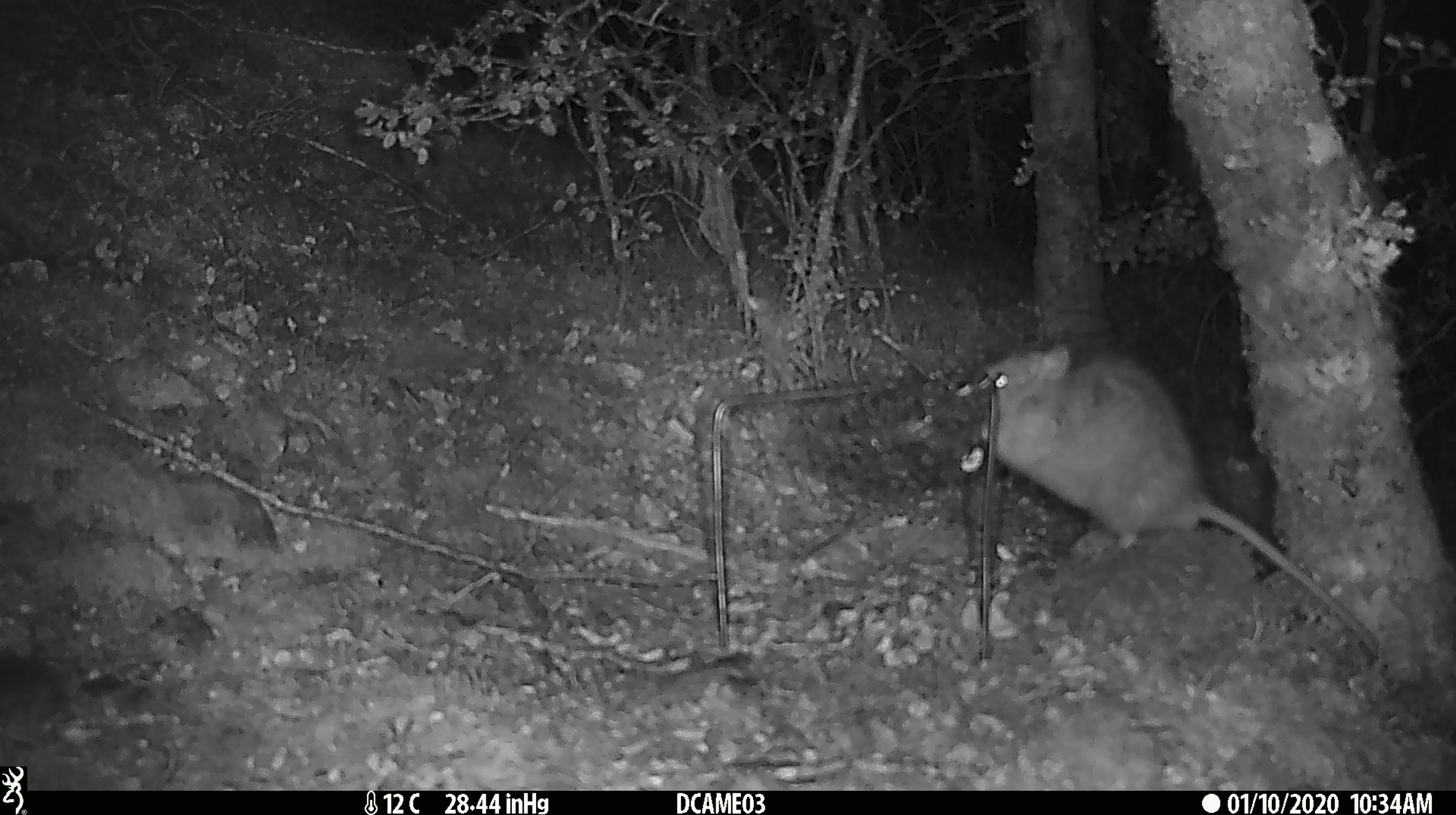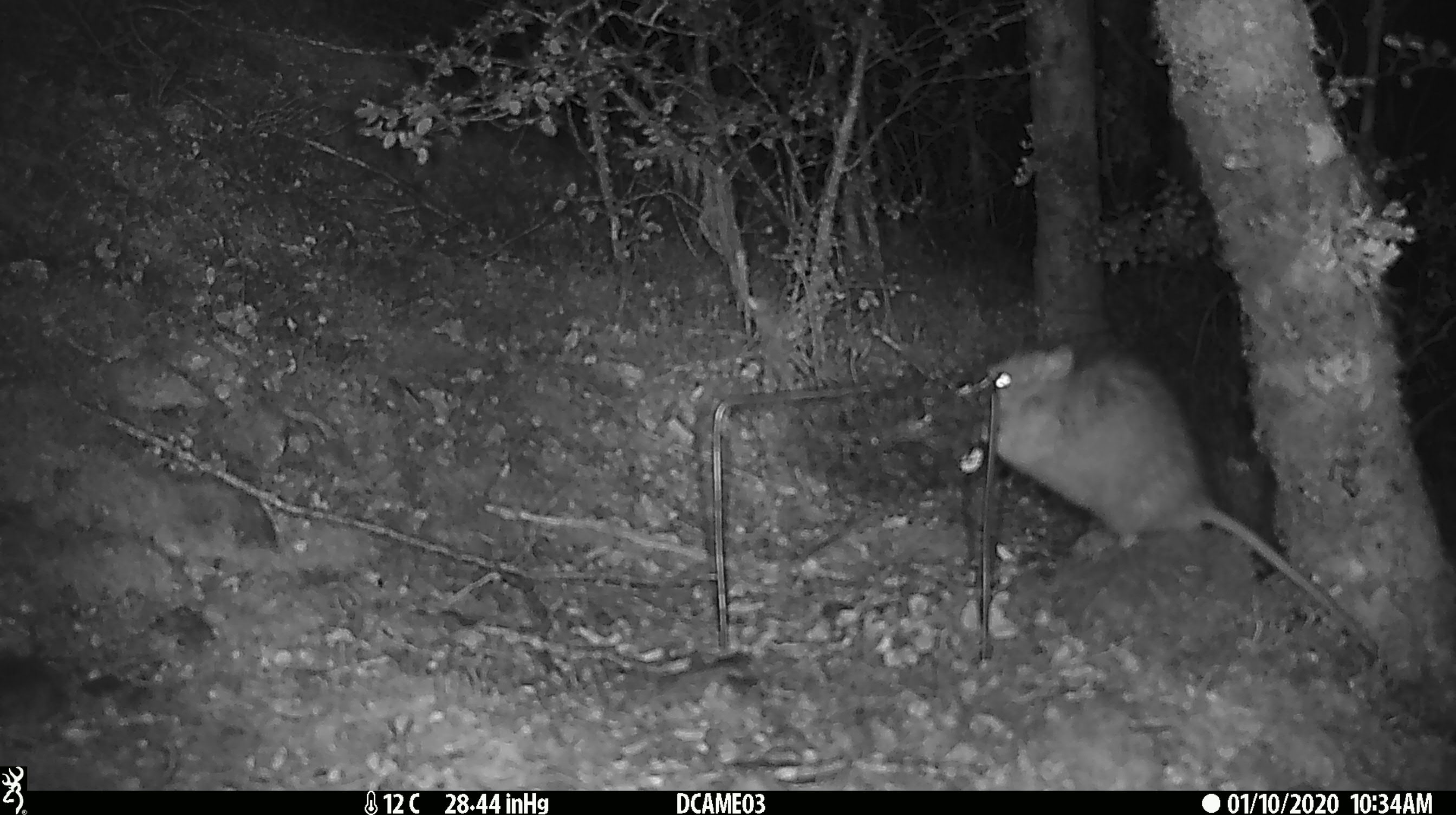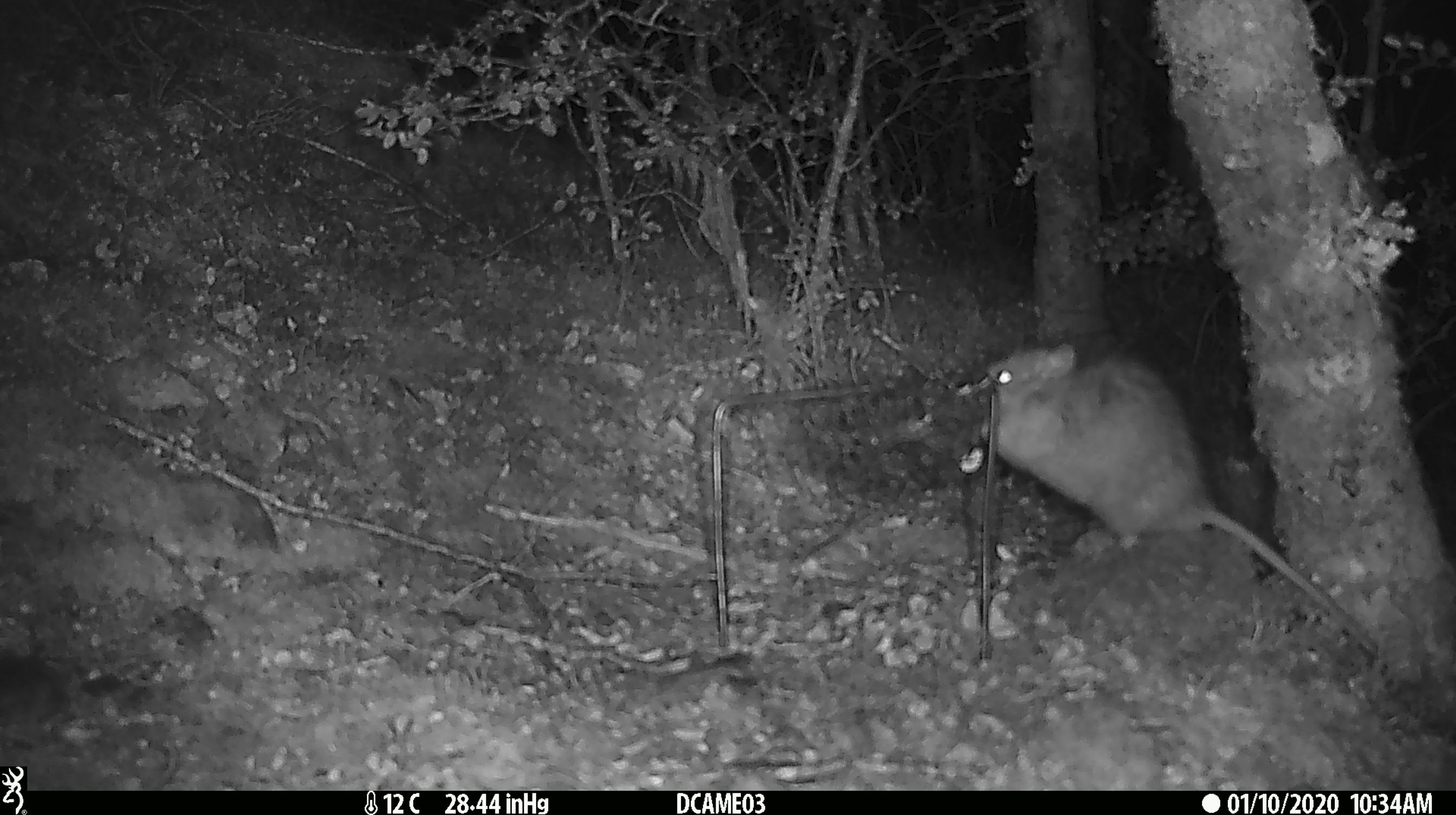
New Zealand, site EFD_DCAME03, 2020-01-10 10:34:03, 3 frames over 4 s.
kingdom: Animalia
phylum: Chordata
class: Mammalia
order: Rodentia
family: Muridae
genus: Rattus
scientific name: Rattus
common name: rat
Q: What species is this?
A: Rat (Rattus).